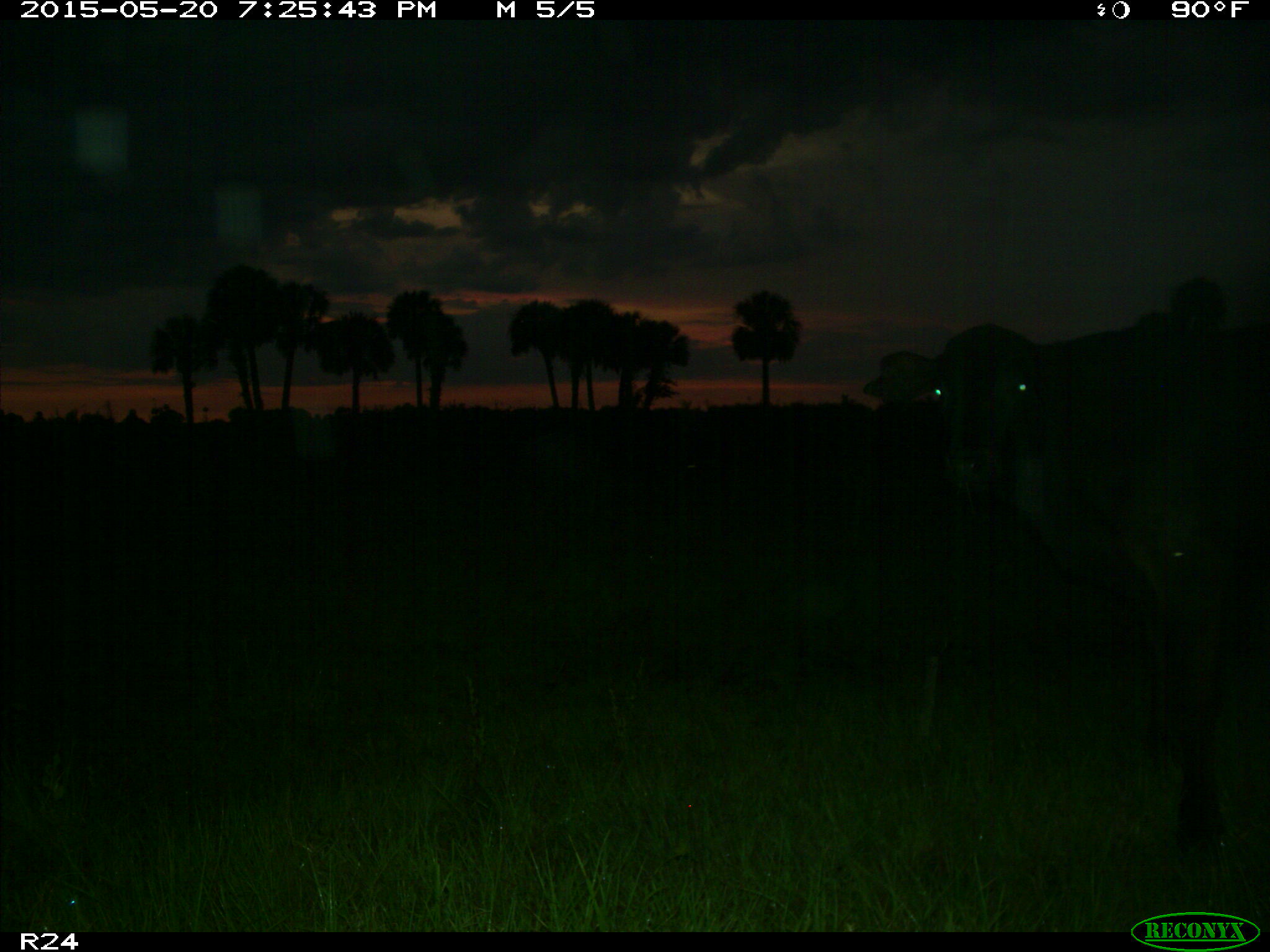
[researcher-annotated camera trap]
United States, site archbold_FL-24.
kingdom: Animalia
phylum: Chordata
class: Mammalia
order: Artiodactyla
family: Bovidae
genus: Bos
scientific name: Bos taurus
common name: domestic cow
Bos taurus (domestic cow).